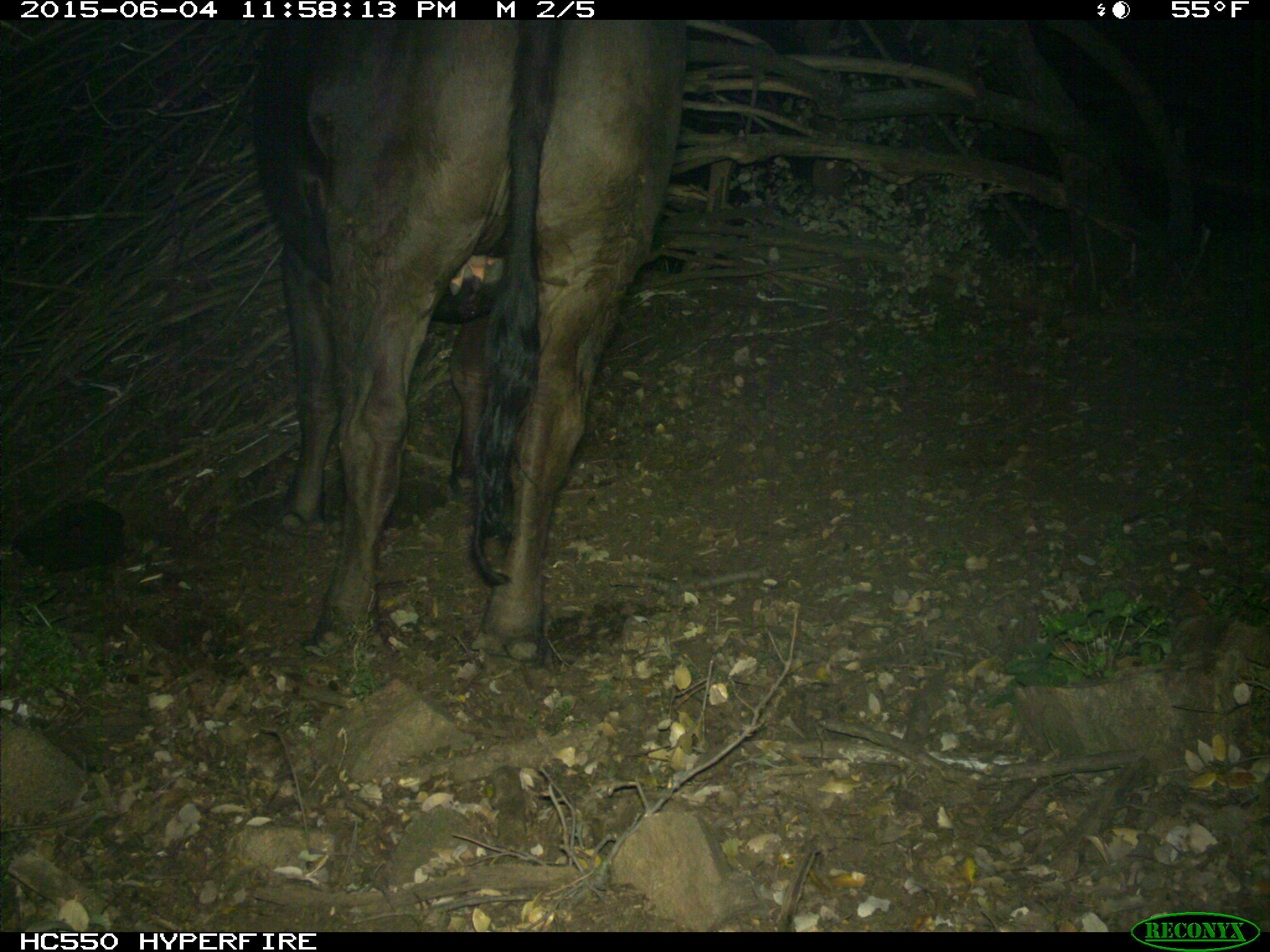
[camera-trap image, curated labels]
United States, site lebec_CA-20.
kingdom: Animalia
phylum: Chordata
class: Mammalia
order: Artiodactyla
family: Bovidae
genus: Bos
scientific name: Bos taurus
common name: domestic cow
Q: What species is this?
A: Bos taurus (domestic cow).